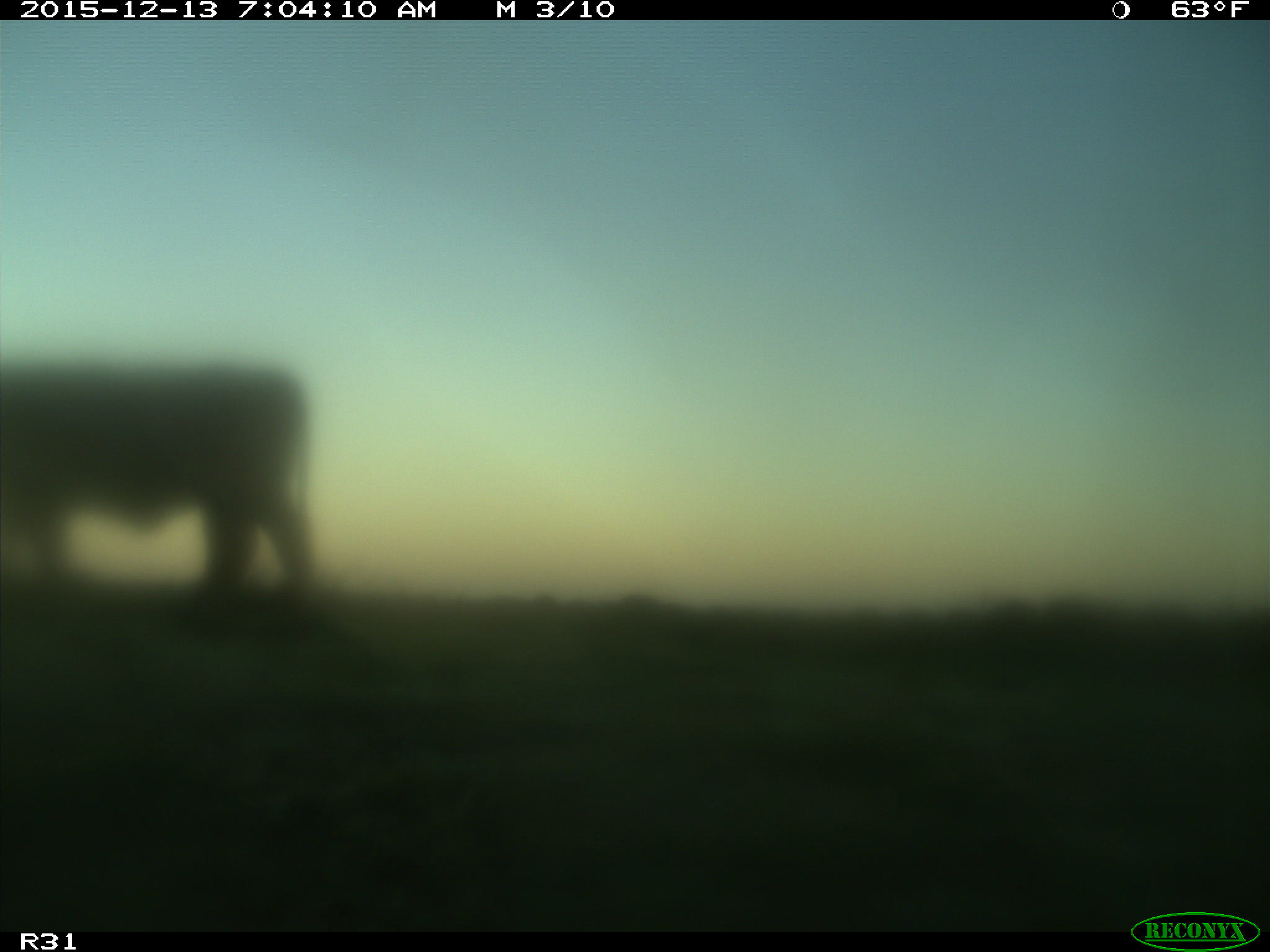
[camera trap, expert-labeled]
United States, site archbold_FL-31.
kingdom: Animalia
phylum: Chordata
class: Mammalia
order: Artiodactyla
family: Bovidae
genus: Bos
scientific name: Bos taurus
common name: domestic cow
Bos taurus (domestic cow).